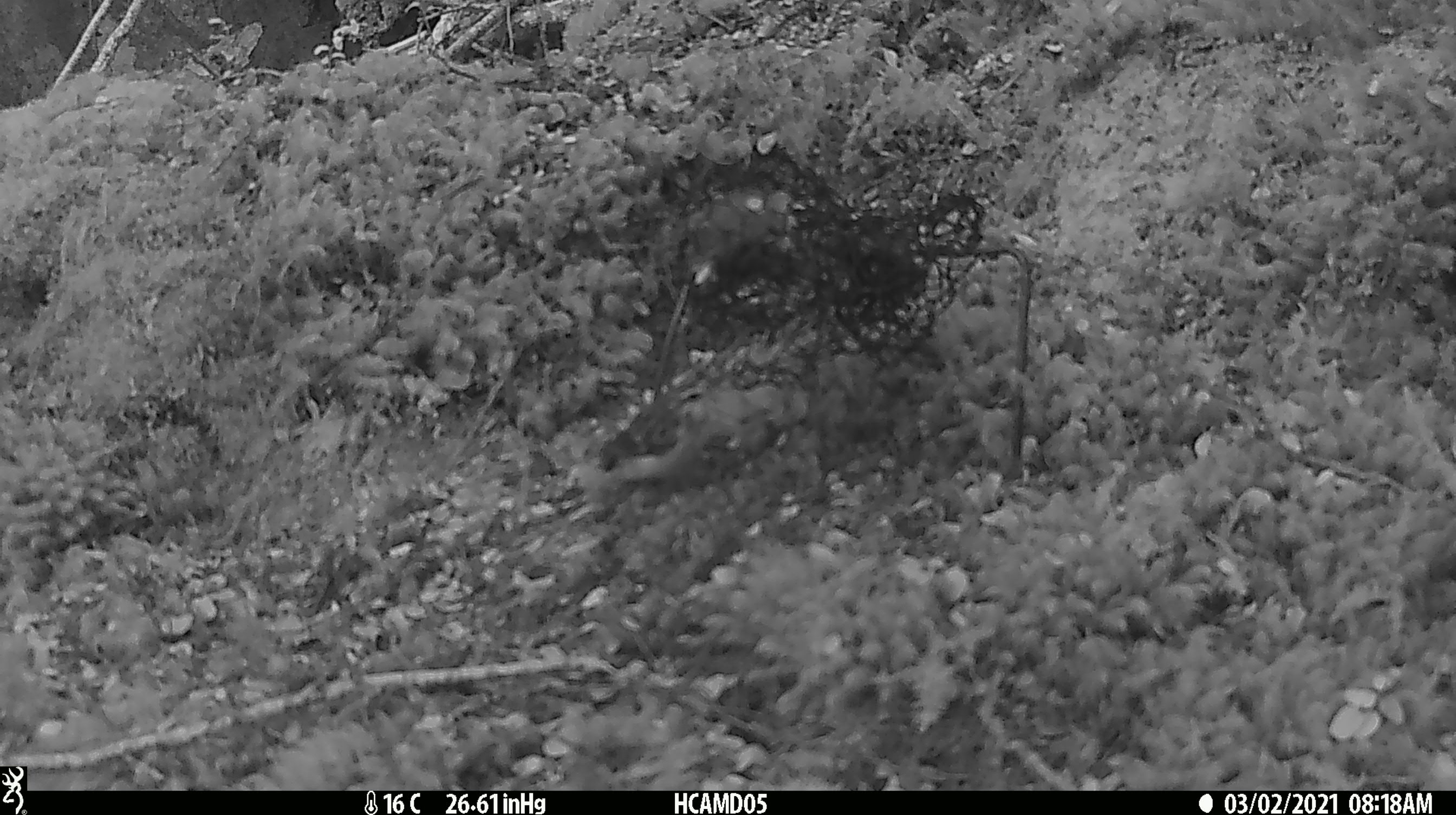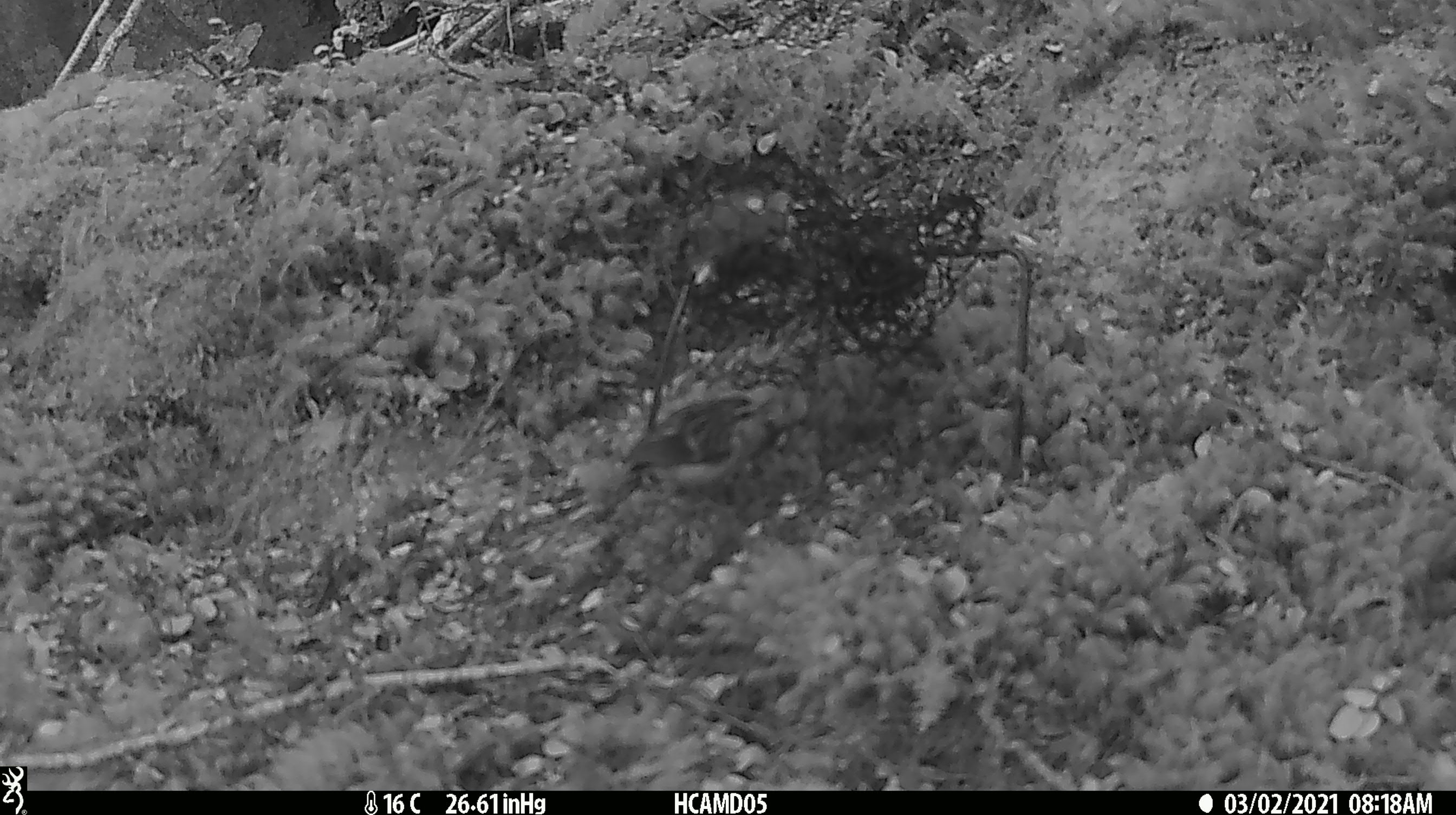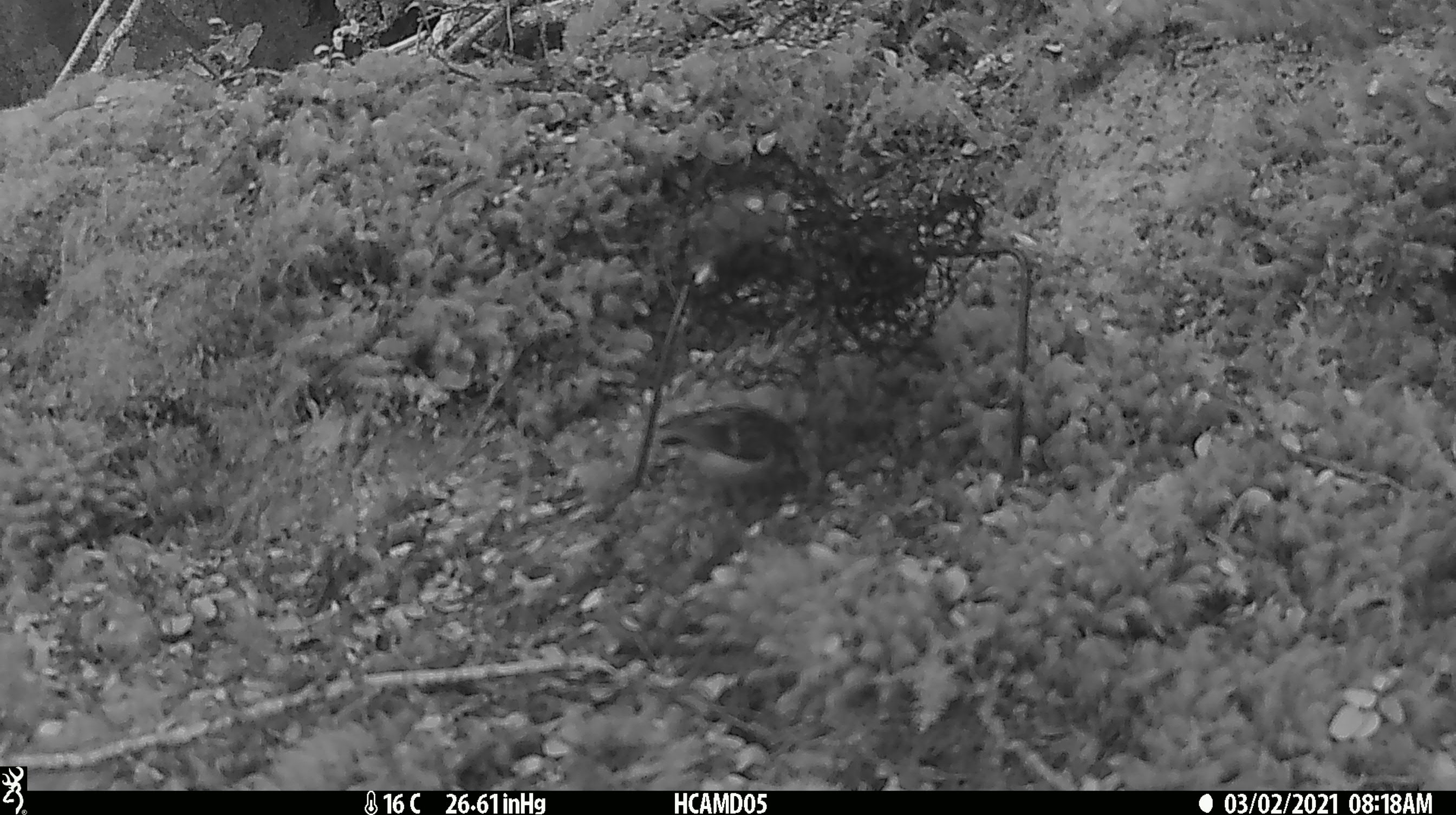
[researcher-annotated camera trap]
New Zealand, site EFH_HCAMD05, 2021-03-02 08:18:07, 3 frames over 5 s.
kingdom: Animalia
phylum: Chordata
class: Aves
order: Passeriformes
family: Acanthisittidae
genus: Acanthisitta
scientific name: Acanthisitta chloris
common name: rifleman